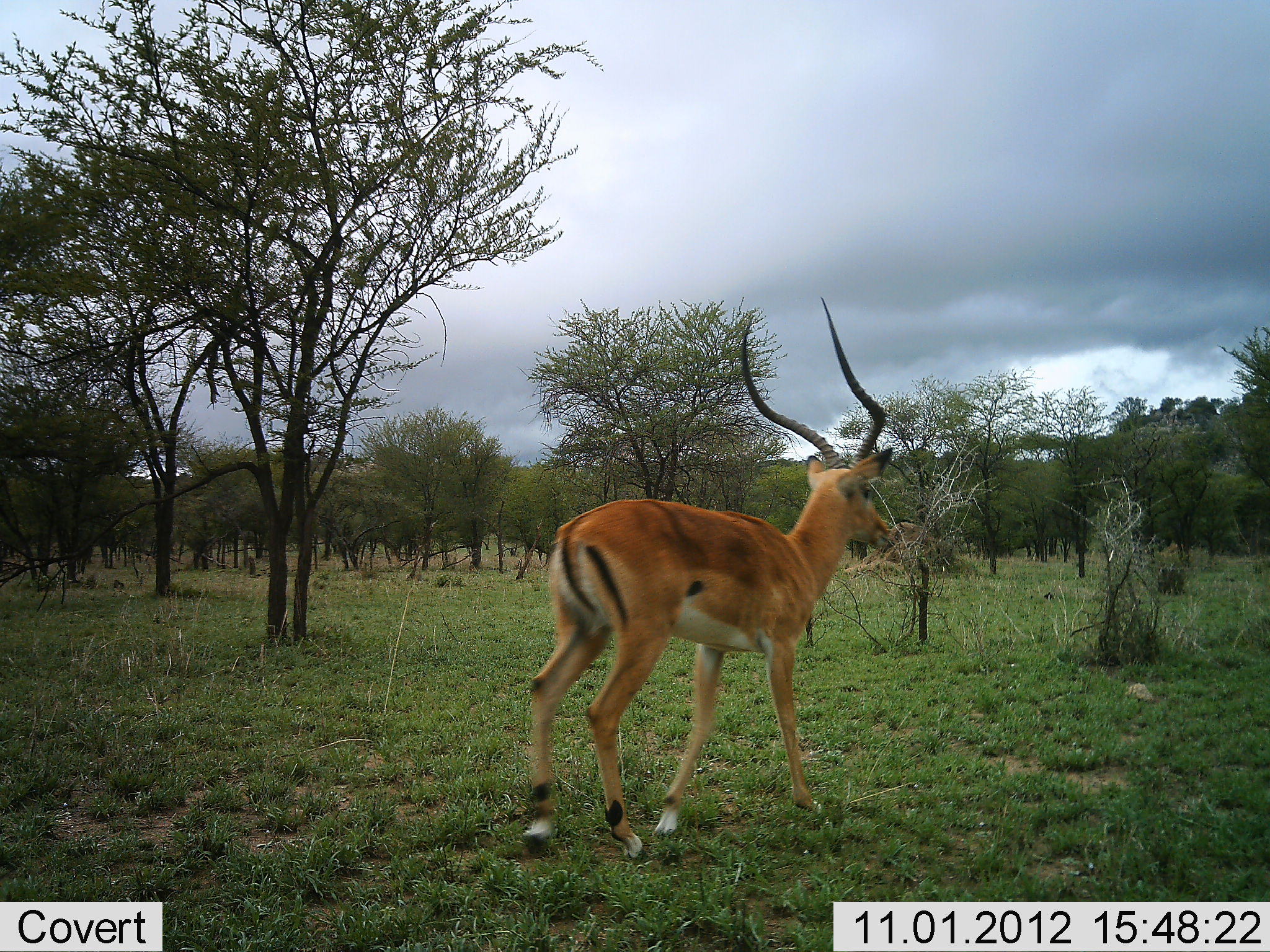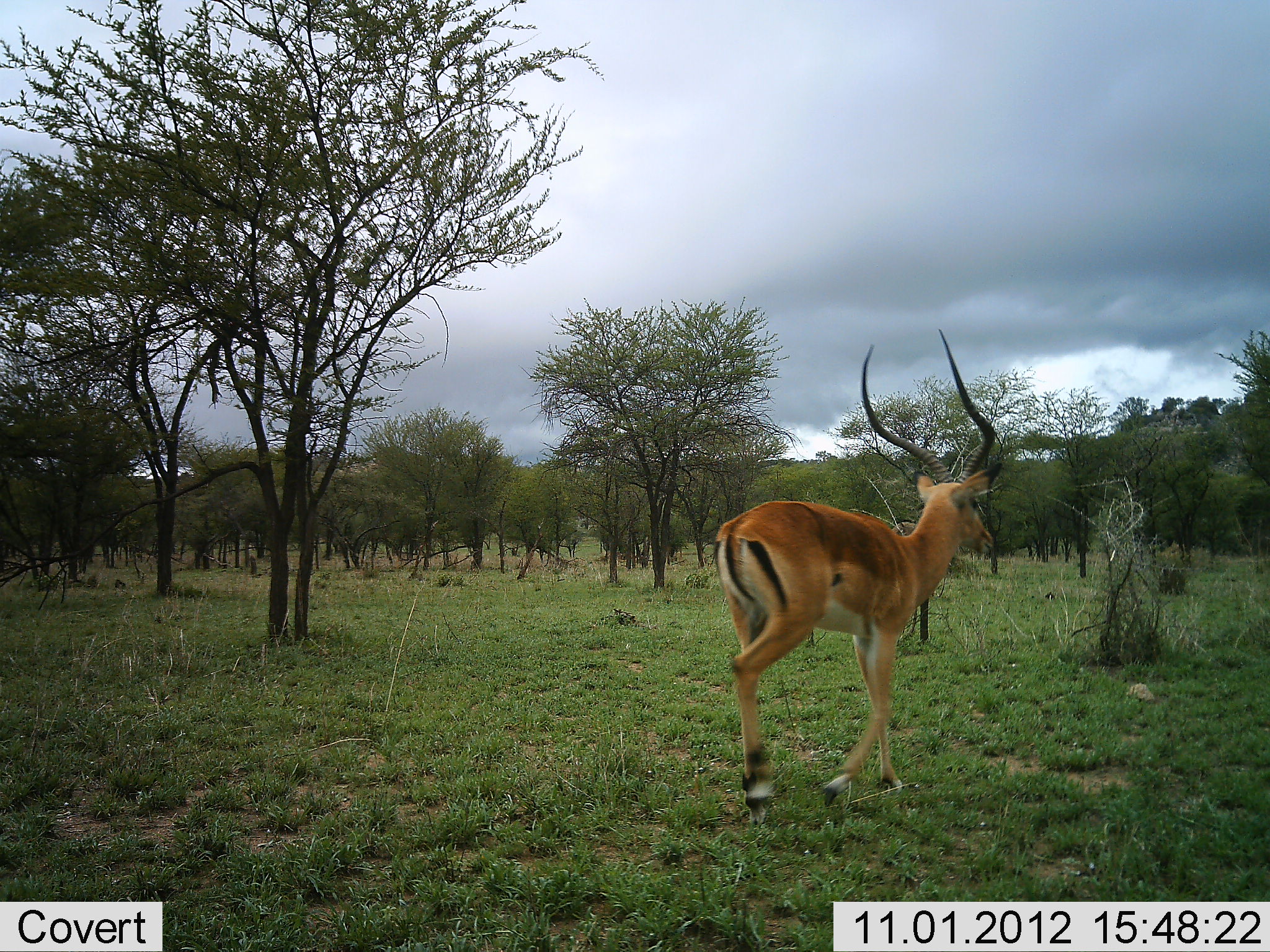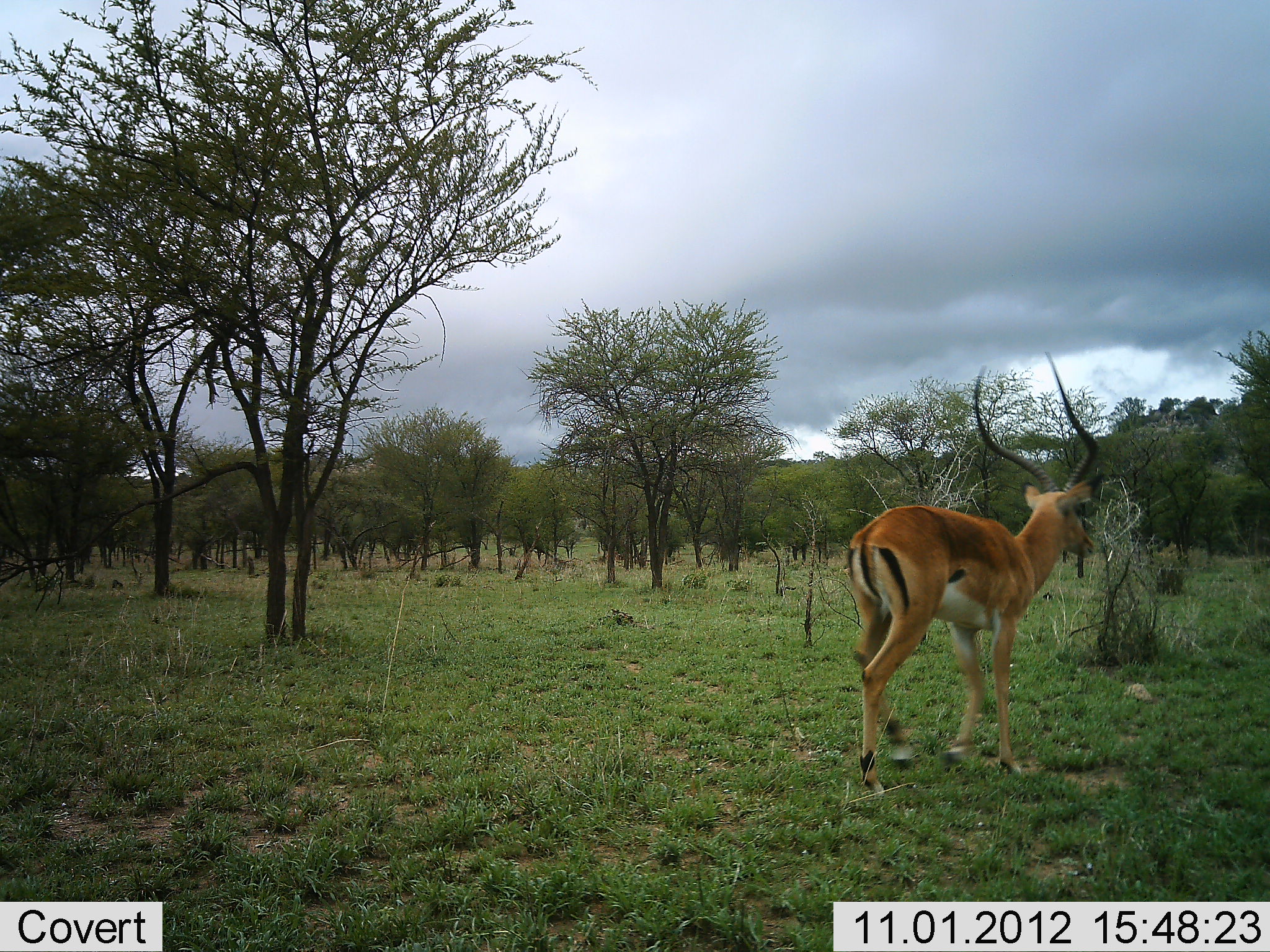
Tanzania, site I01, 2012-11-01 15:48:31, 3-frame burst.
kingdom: Animalia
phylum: Chordata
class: Mammalia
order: Artiodactyla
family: Bovidae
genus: Aepyceros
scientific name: Aepyceros melampus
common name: impala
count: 1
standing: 20%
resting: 0%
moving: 90%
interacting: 0%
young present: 0%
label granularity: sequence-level